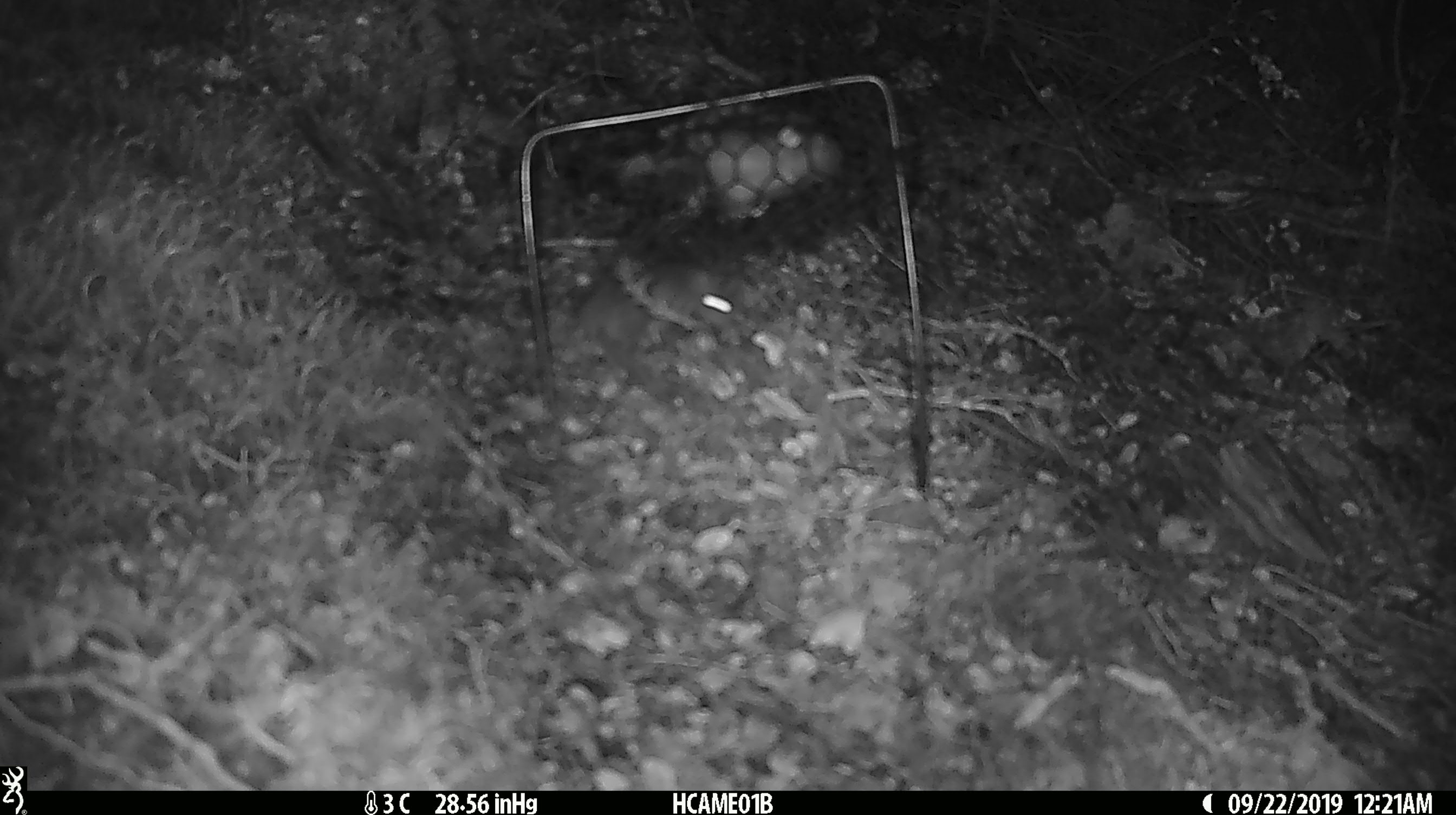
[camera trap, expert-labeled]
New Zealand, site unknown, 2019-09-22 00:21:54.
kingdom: Animalia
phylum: Chordata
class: Mammalia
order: Rodentia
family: Muridae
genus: Mus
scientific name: Mus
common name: mouse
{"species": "mouse (Mus)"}